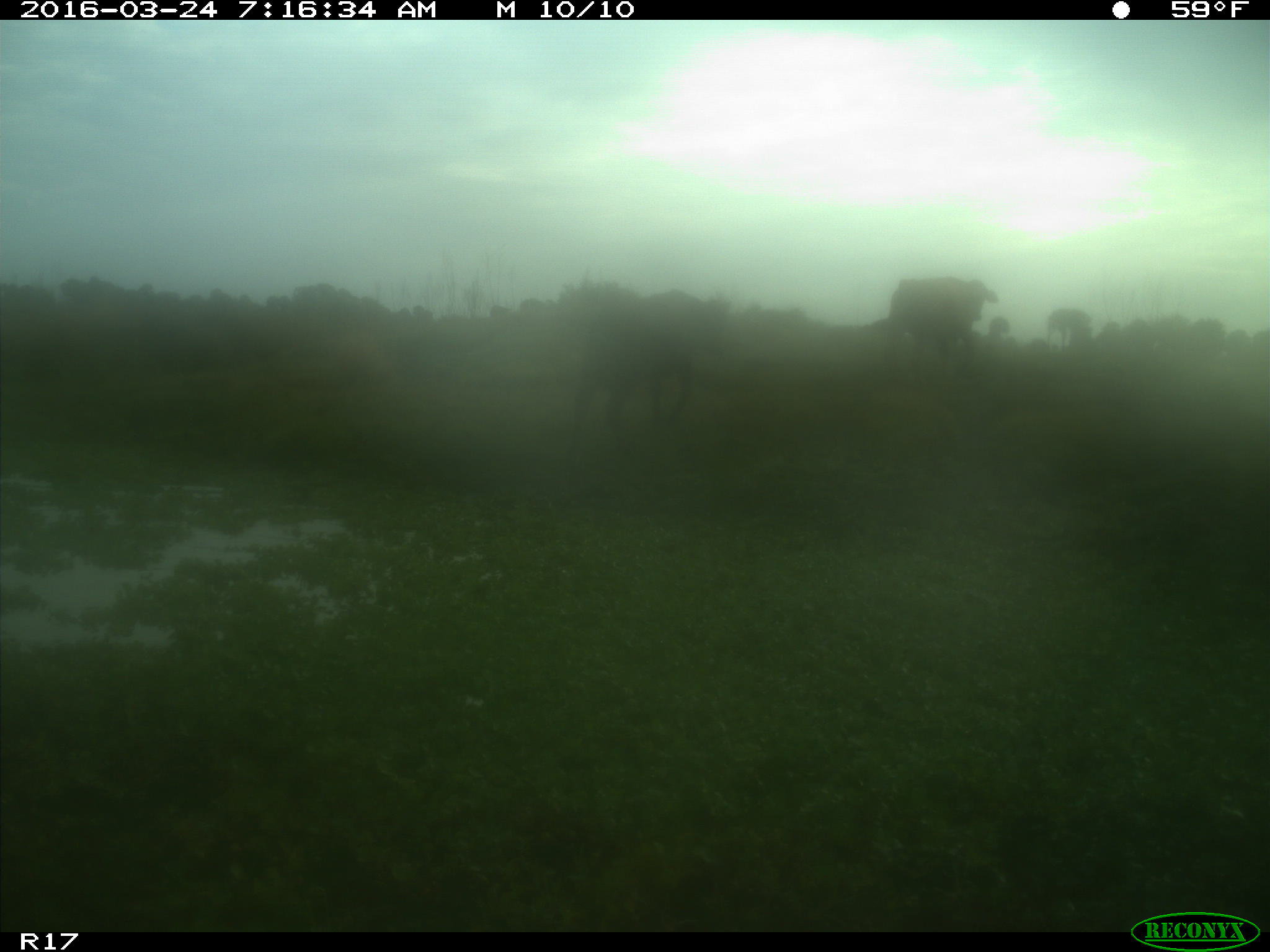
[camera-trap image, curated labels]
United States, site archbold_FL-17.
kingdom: Animalia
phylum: Chordata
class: Mammalia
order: Artiodactyla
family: Bovidae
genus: Bos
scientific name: Bos taurus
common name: domestic cow